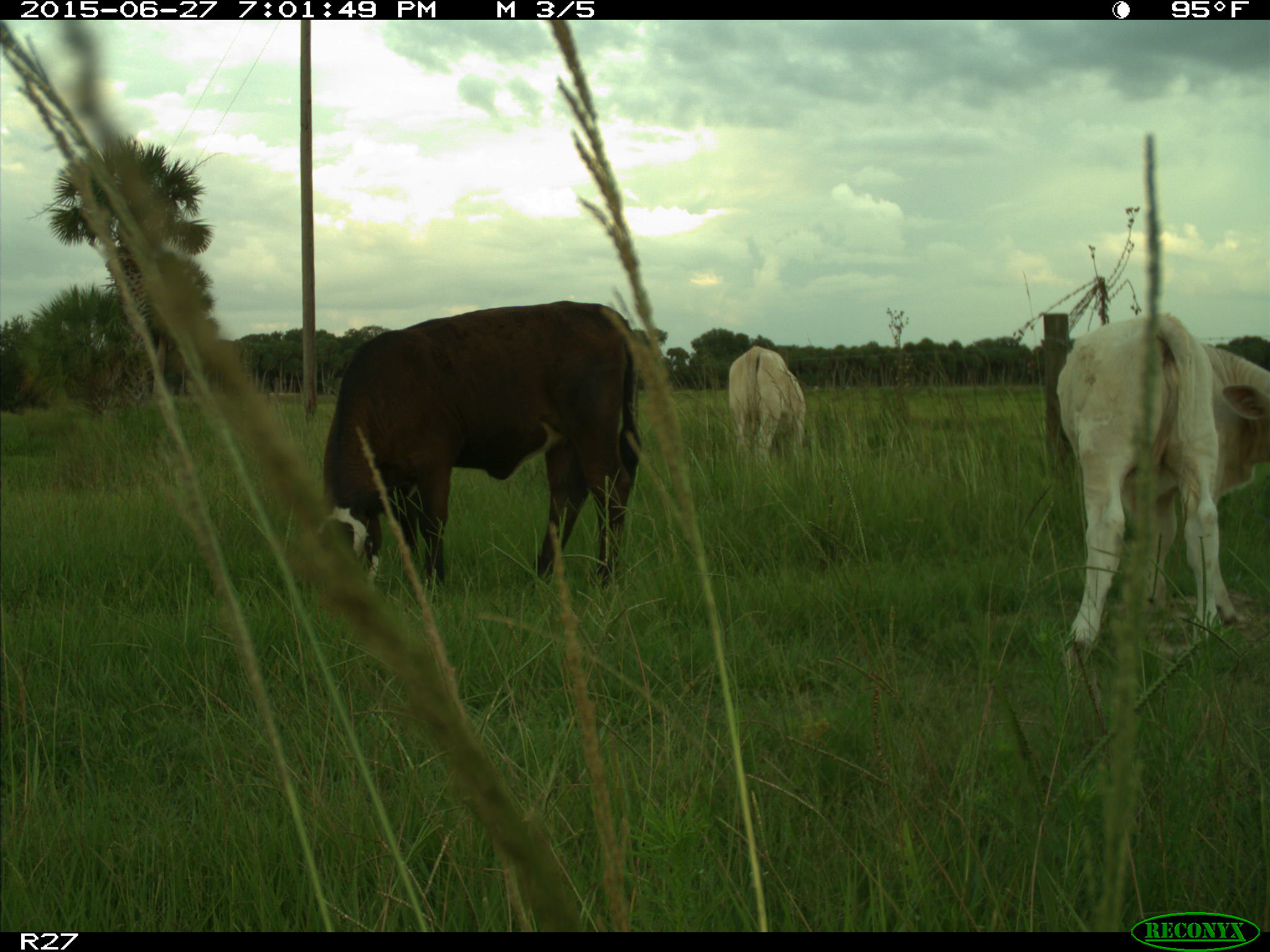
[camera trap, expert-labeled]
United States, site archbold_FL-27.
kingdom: Animalia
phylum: Chordata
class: Mammalia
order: Artiodactyla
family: Bovidae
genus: Bos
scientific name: Bos taurus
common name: domestic cow